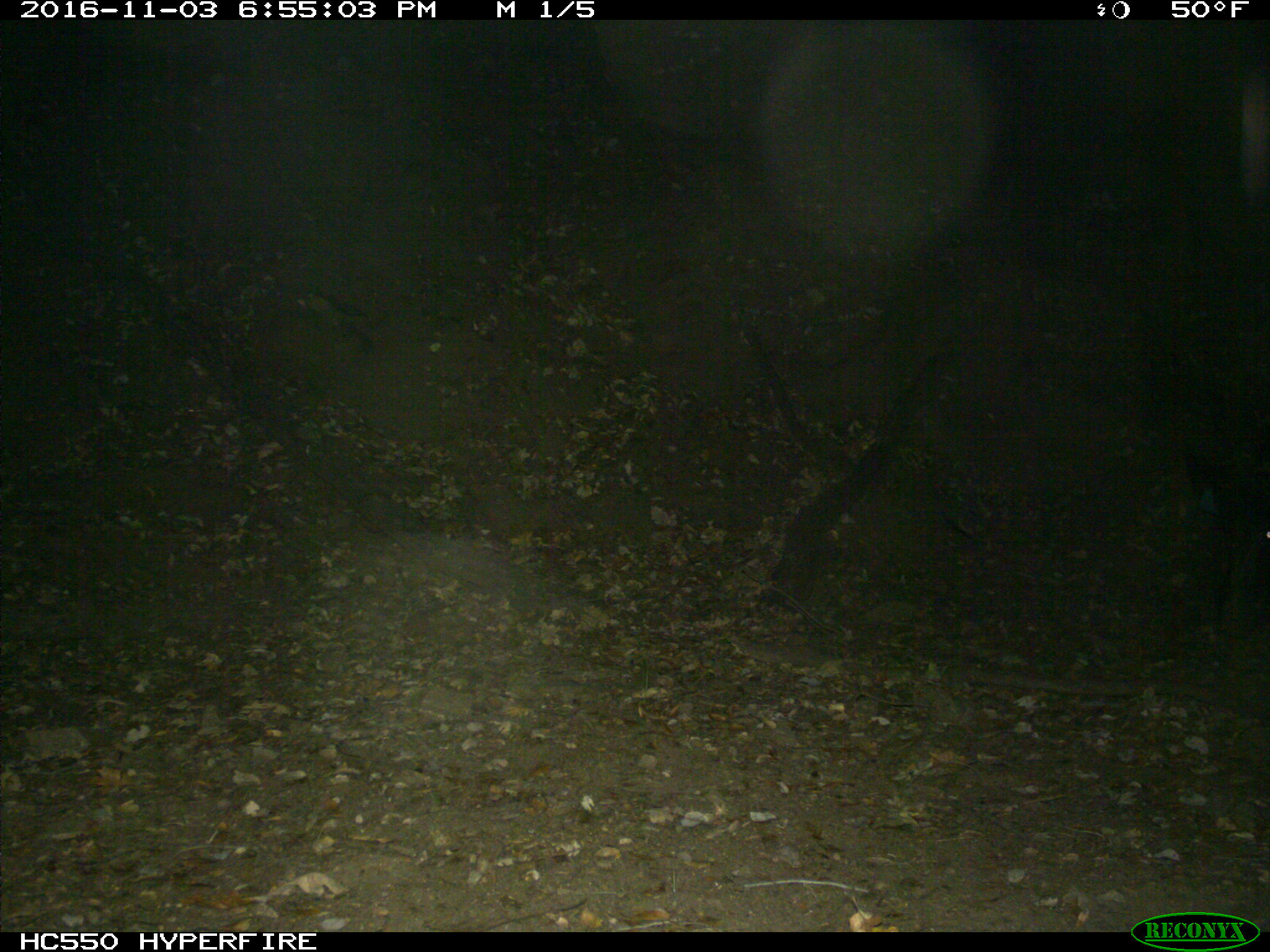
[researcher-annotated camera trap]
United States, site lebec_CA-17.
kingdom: Animalia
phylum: Chordata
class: Mammalia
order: Artiodactyla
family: Suidae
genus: Sus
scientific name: Sus scrofa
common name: wild boar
Sus scrofa (wild boar).